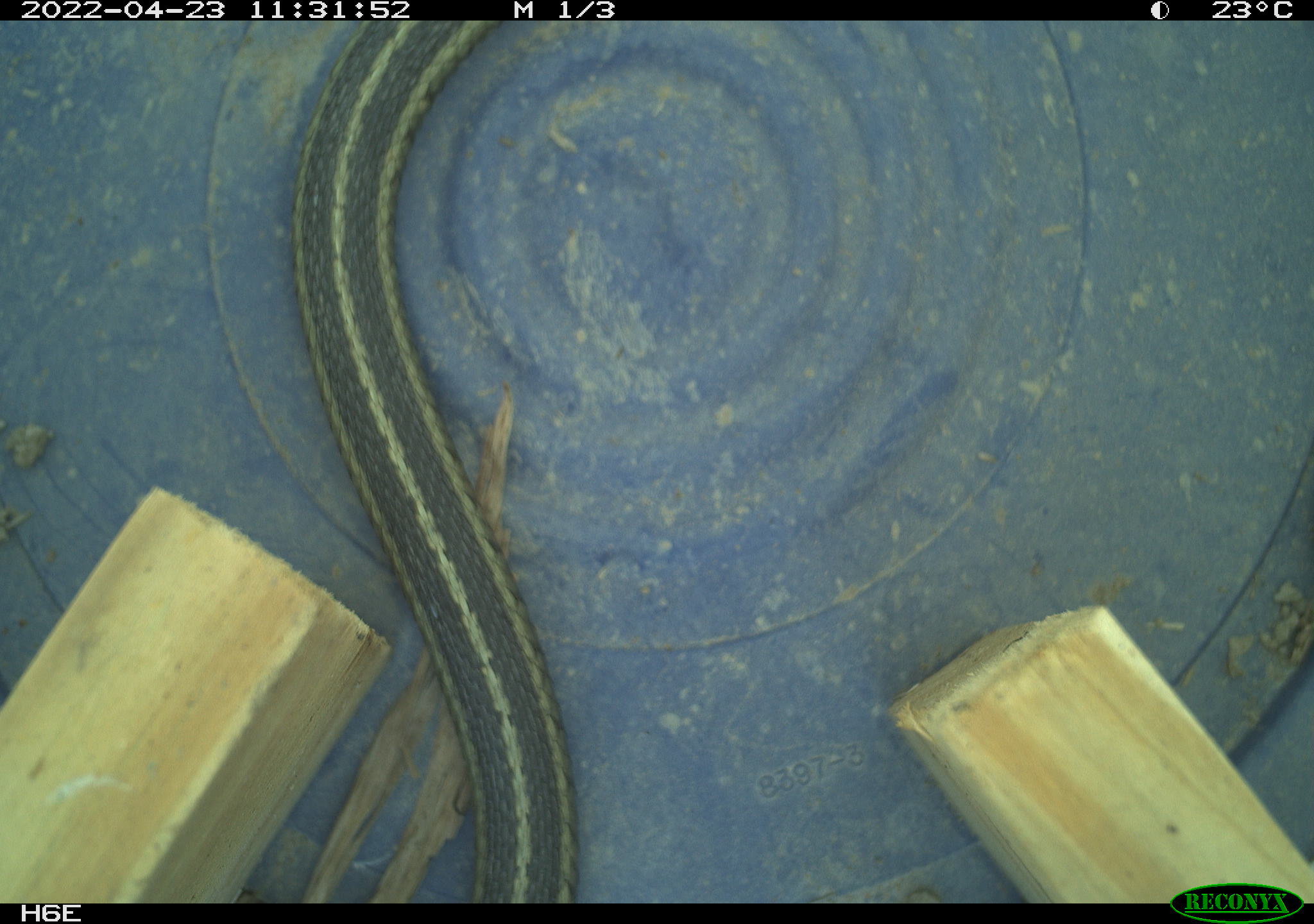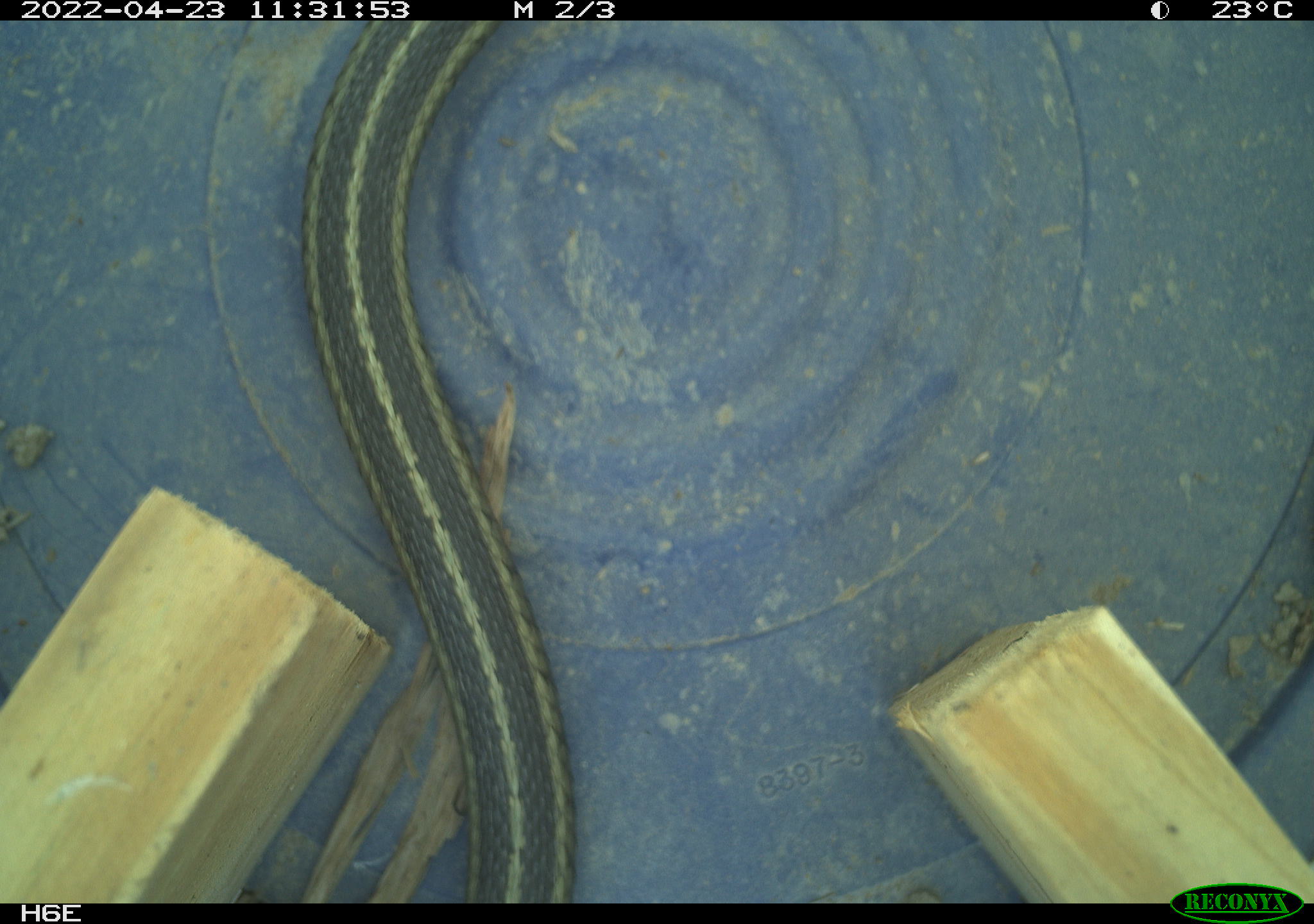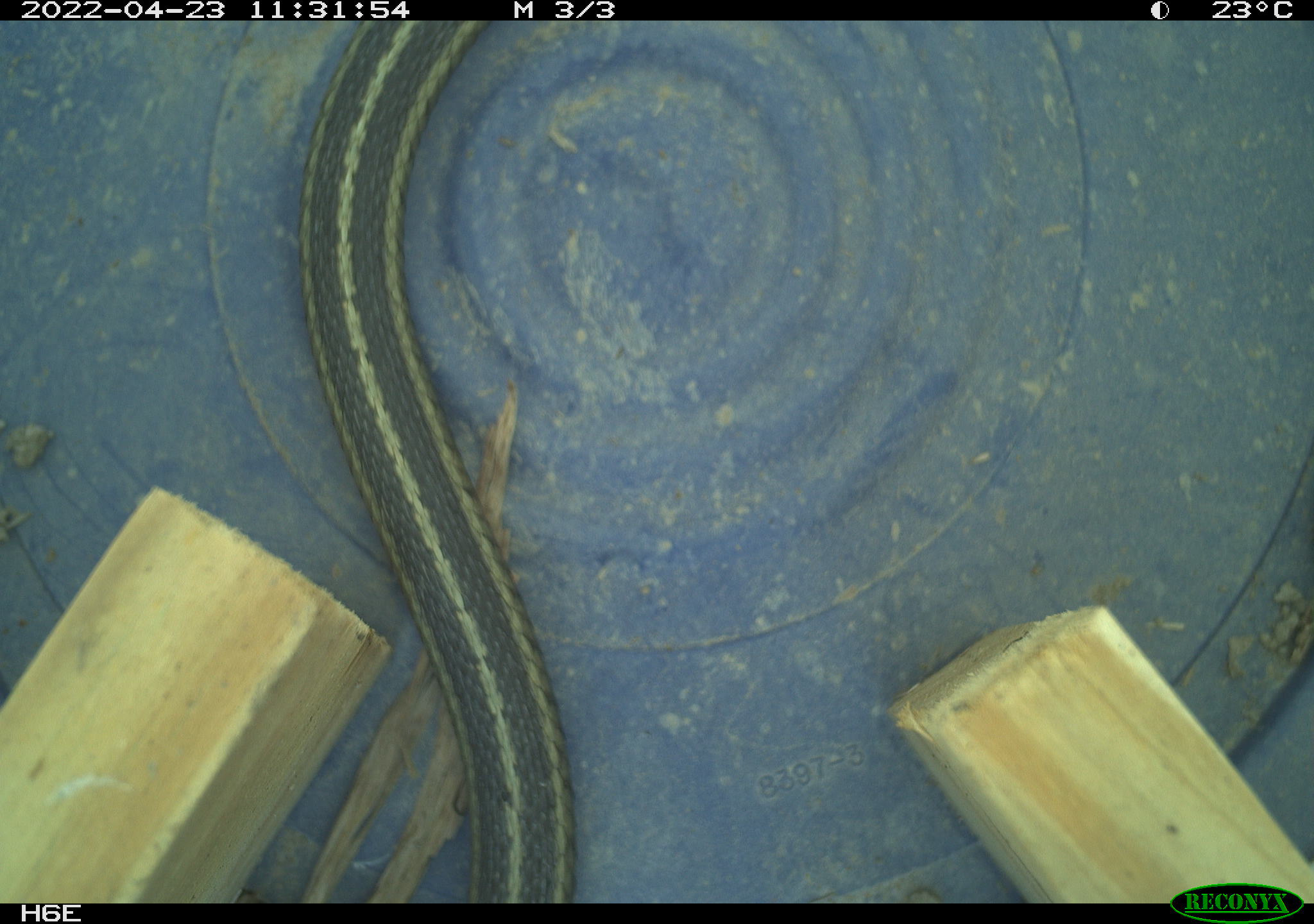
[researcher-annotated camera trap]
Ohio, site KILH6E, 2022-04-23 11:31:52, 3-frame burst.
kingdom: Animalia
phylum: Chordata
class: Reptilia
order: Squamata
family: Colubridae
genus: Thamnophis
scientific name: Thamnophis sirtalis sirtalis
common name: eastern gartersnake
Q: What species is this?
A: Eastern gartersnake (Thamnophis sirtalis sirtalis).